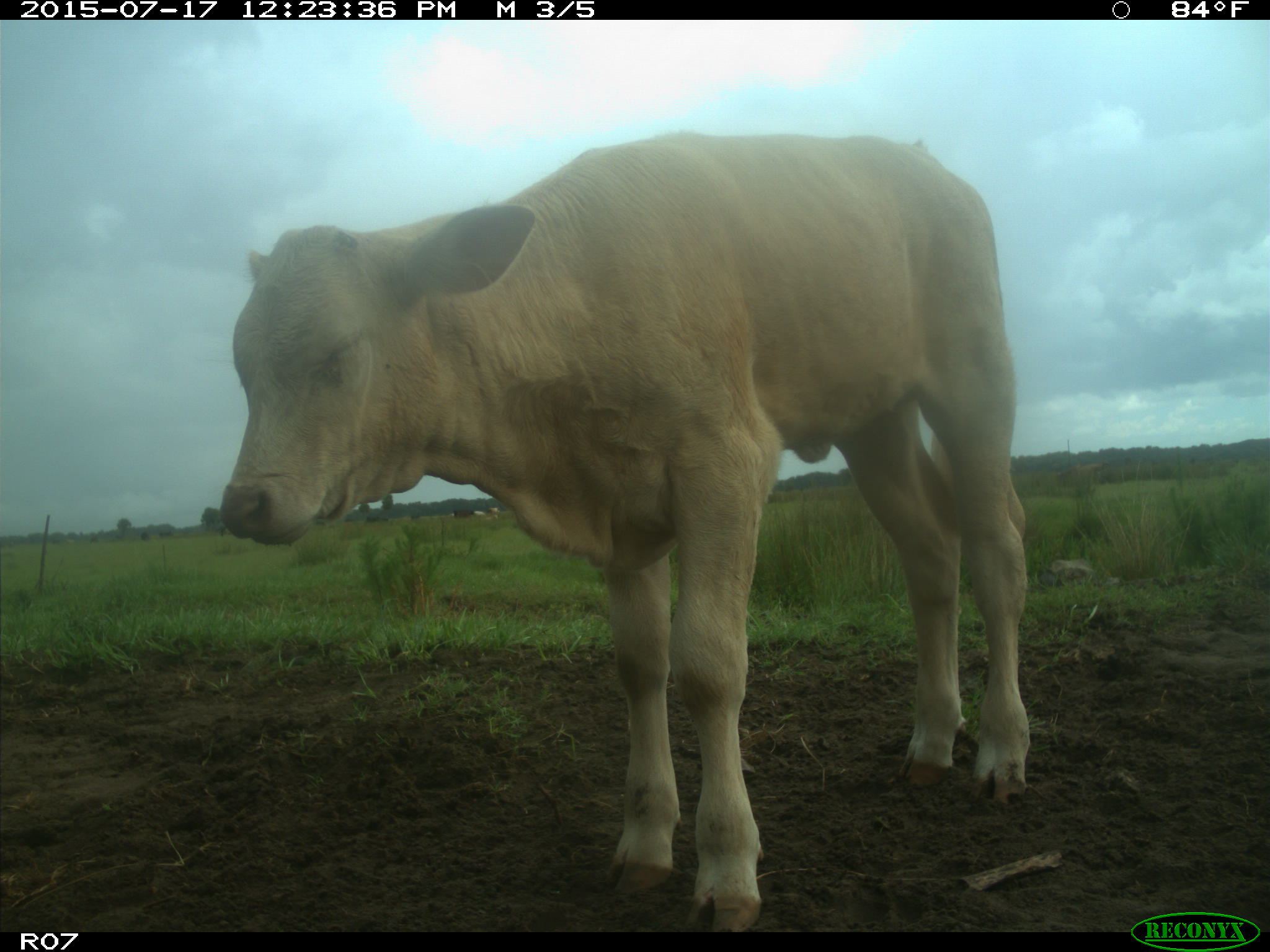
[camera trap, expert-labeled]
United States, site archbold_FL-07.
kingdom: Animalia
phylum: Chordata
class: Mammalia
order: Artiodactyla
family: Bovidae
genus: Bos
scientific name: Bos taurus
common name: domestic cow